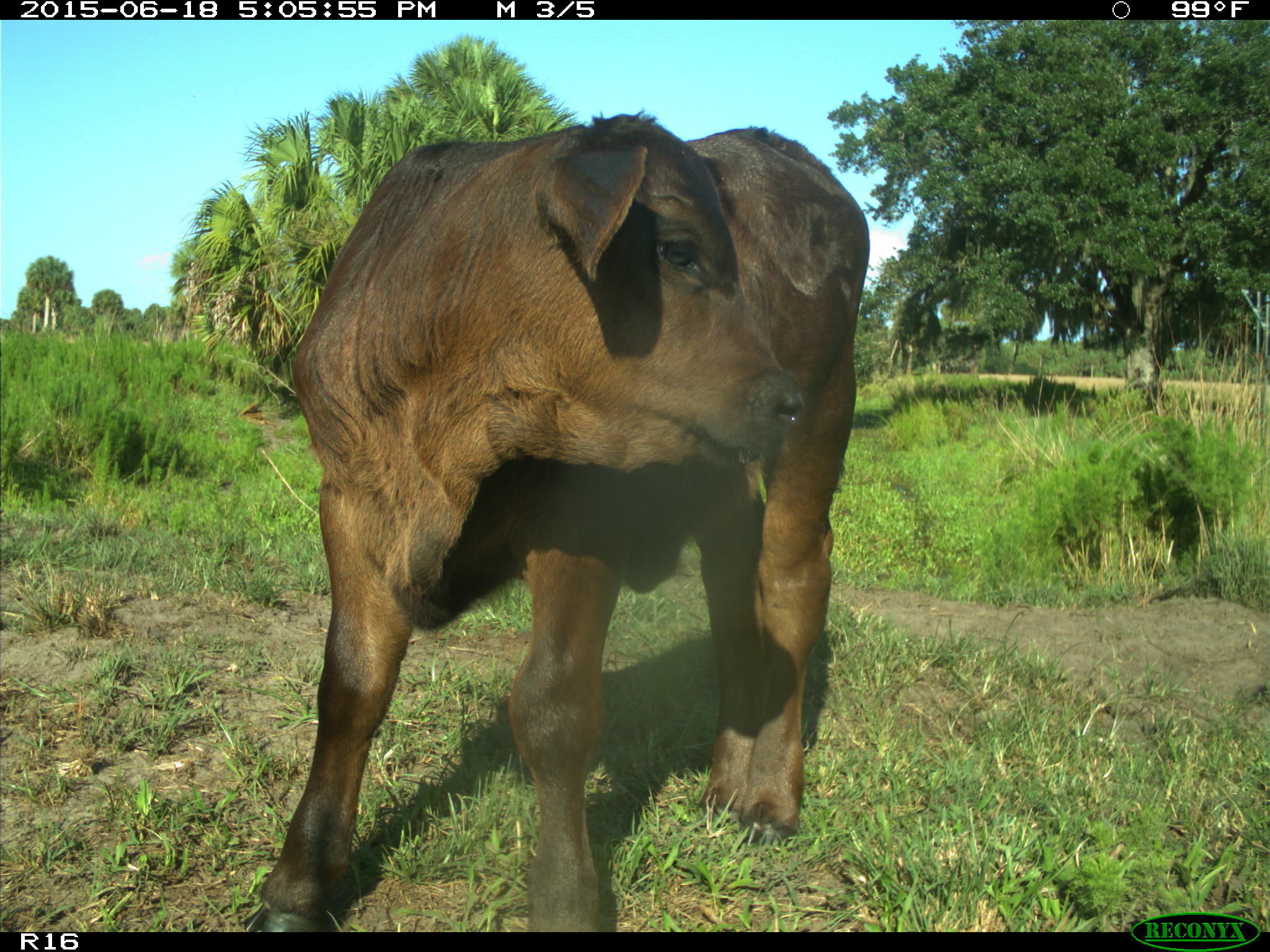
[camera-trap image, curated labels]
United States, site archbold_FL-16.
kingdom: Animalia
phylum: Chordata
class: Mammalia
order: Artiodactyla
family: Bovidae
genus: Bos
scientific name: Bos taurus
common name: domestic cow